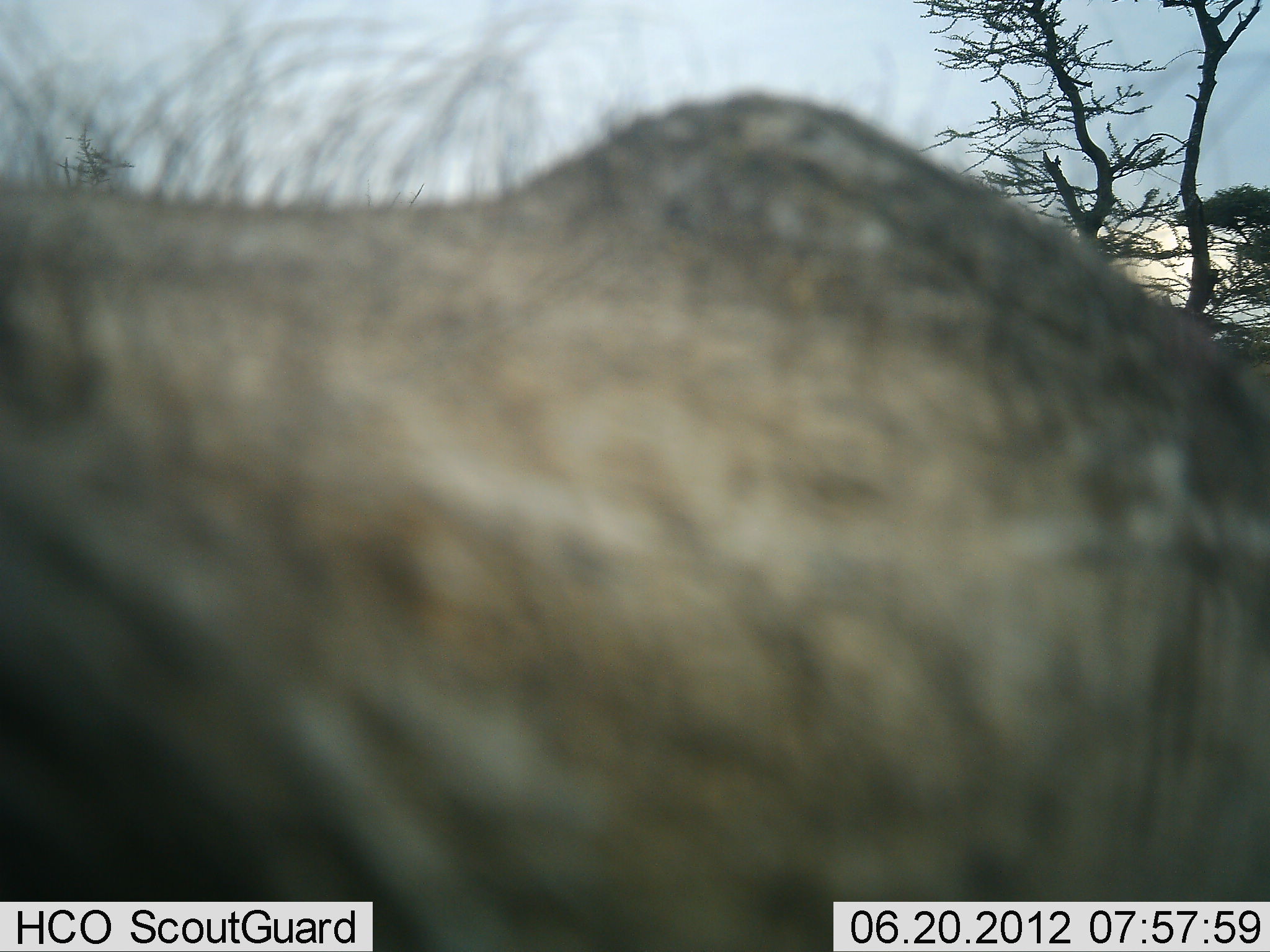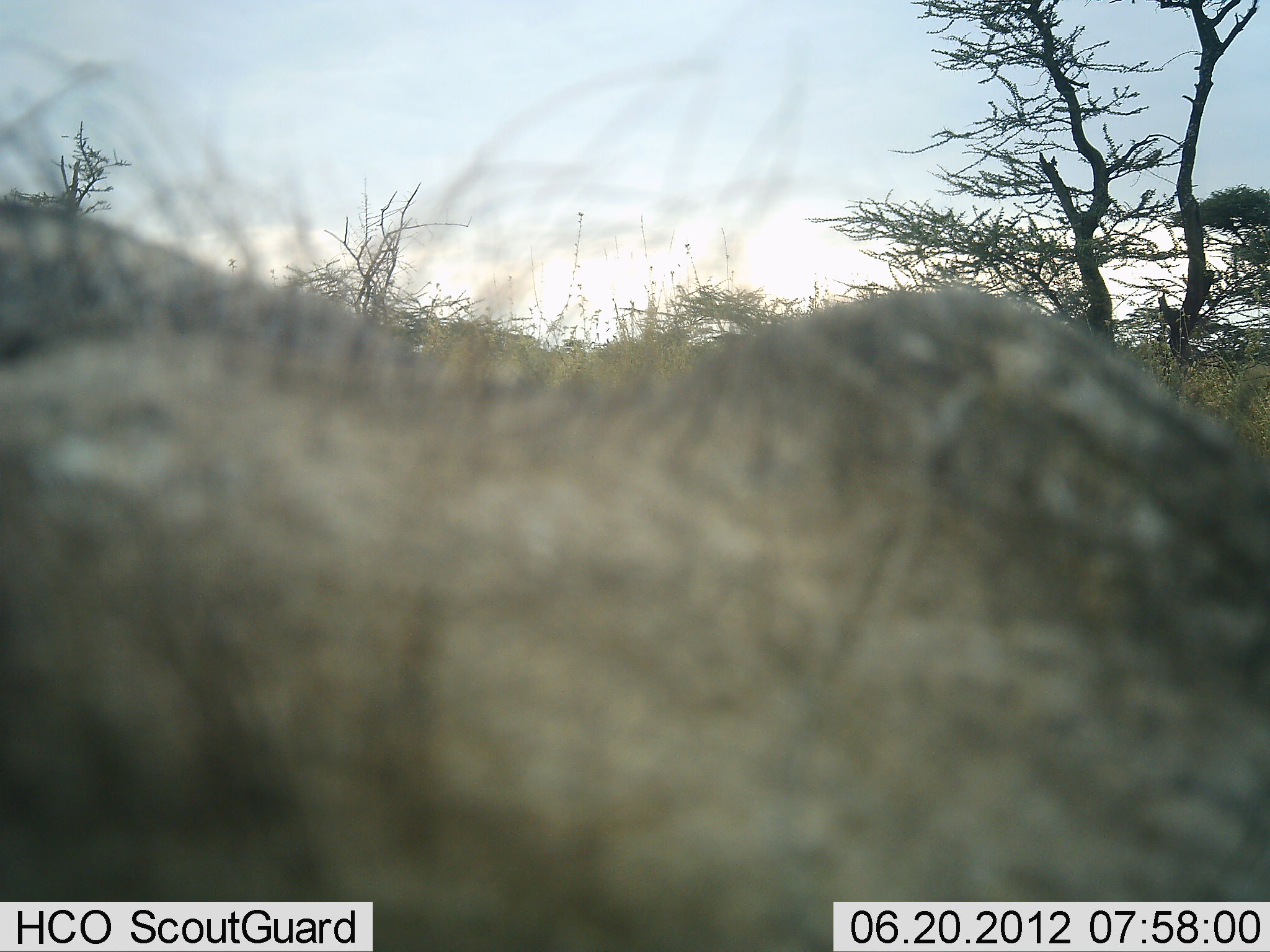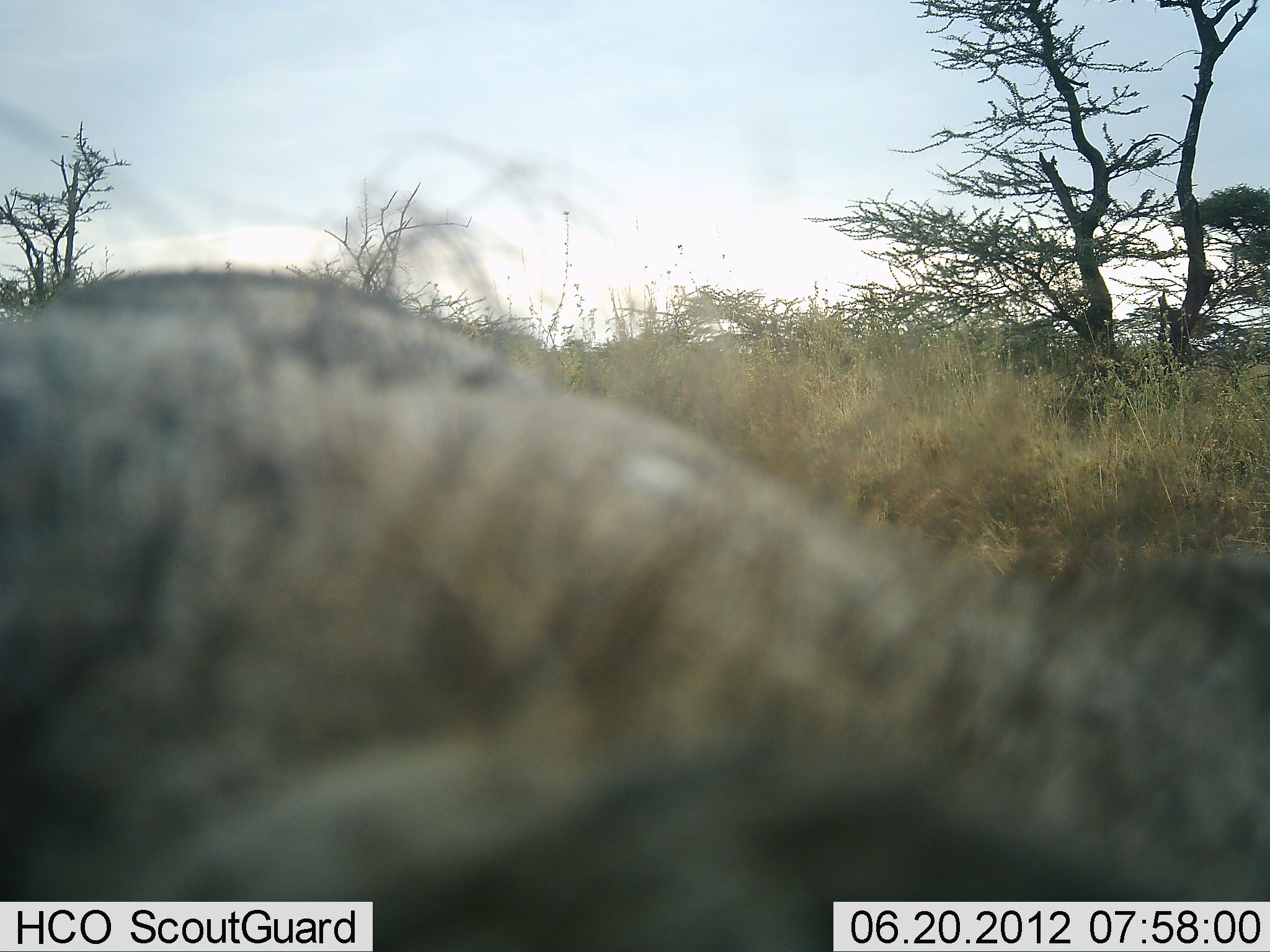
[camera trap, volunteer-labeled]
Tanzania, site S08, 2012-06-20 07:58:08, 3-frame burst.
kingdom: Animalia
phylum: Chordata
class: Mammalia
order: Artiodactyla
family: Suidae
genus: Phacochoerus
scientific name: Phacochoerus africanus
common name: warthog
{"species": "warthog (Phacochoerus africanus)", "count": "1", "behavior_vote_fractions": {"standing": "71%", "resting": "14%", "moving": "14%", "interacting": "0%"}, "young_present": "0%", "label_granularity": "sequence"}